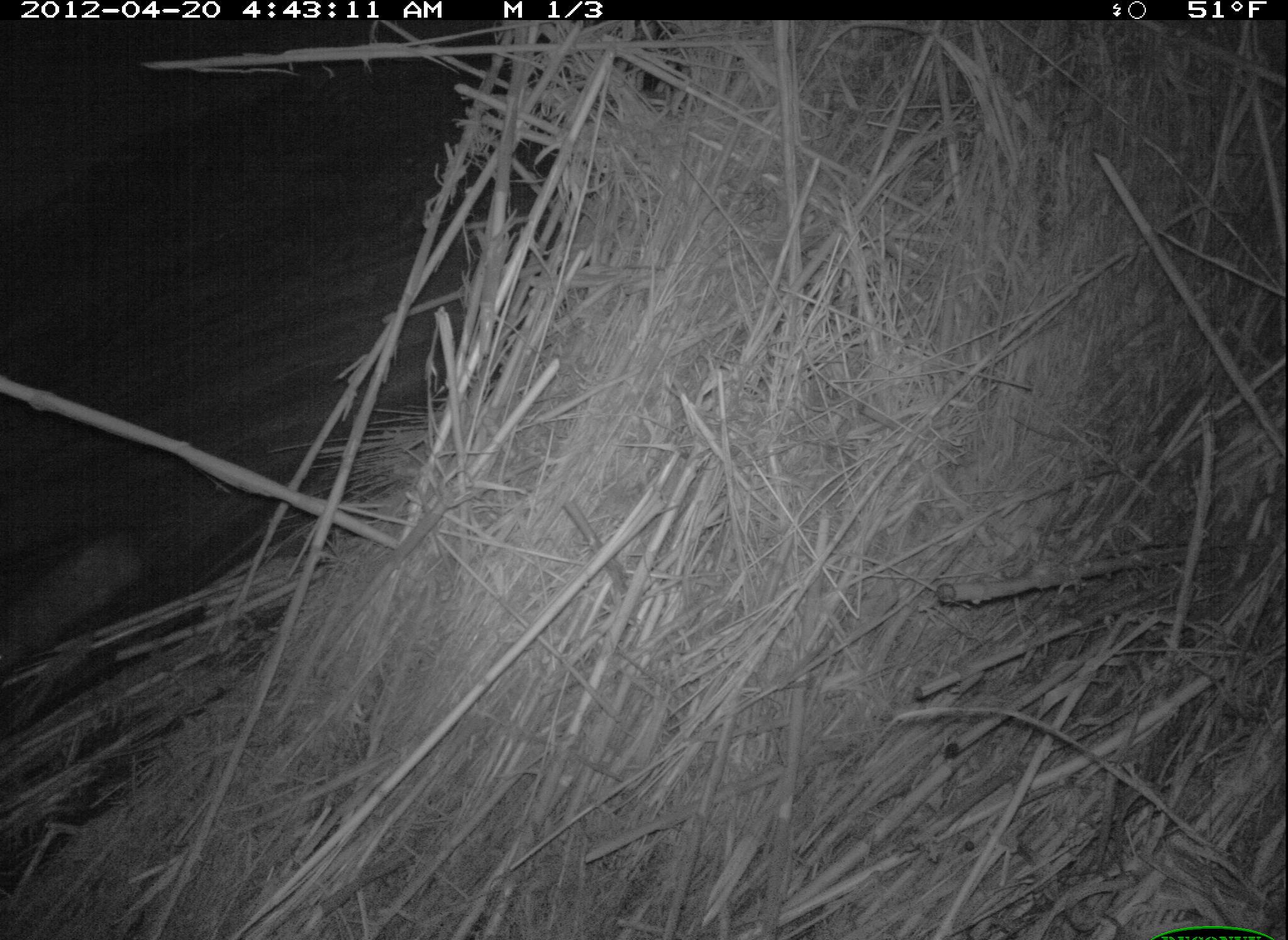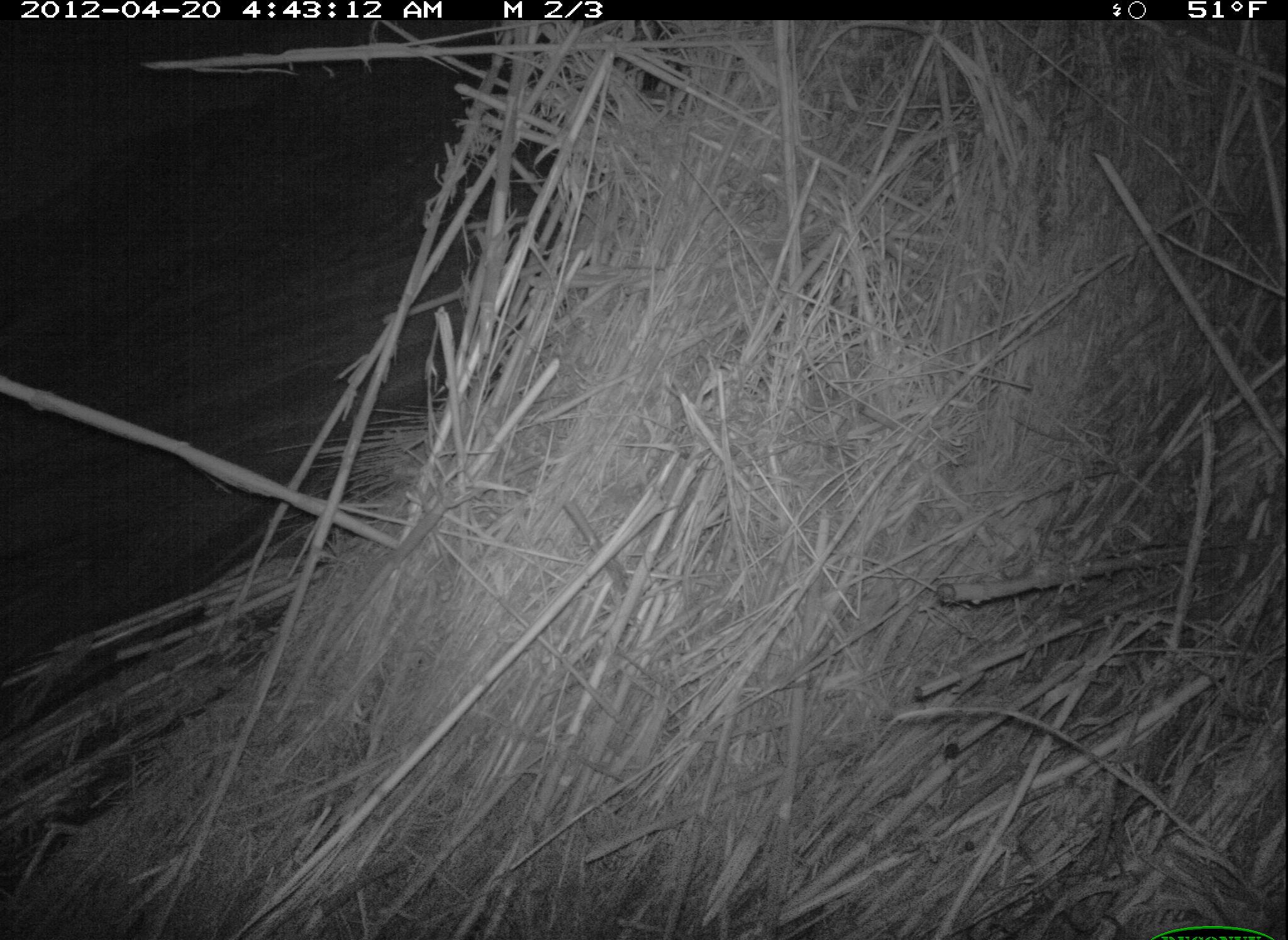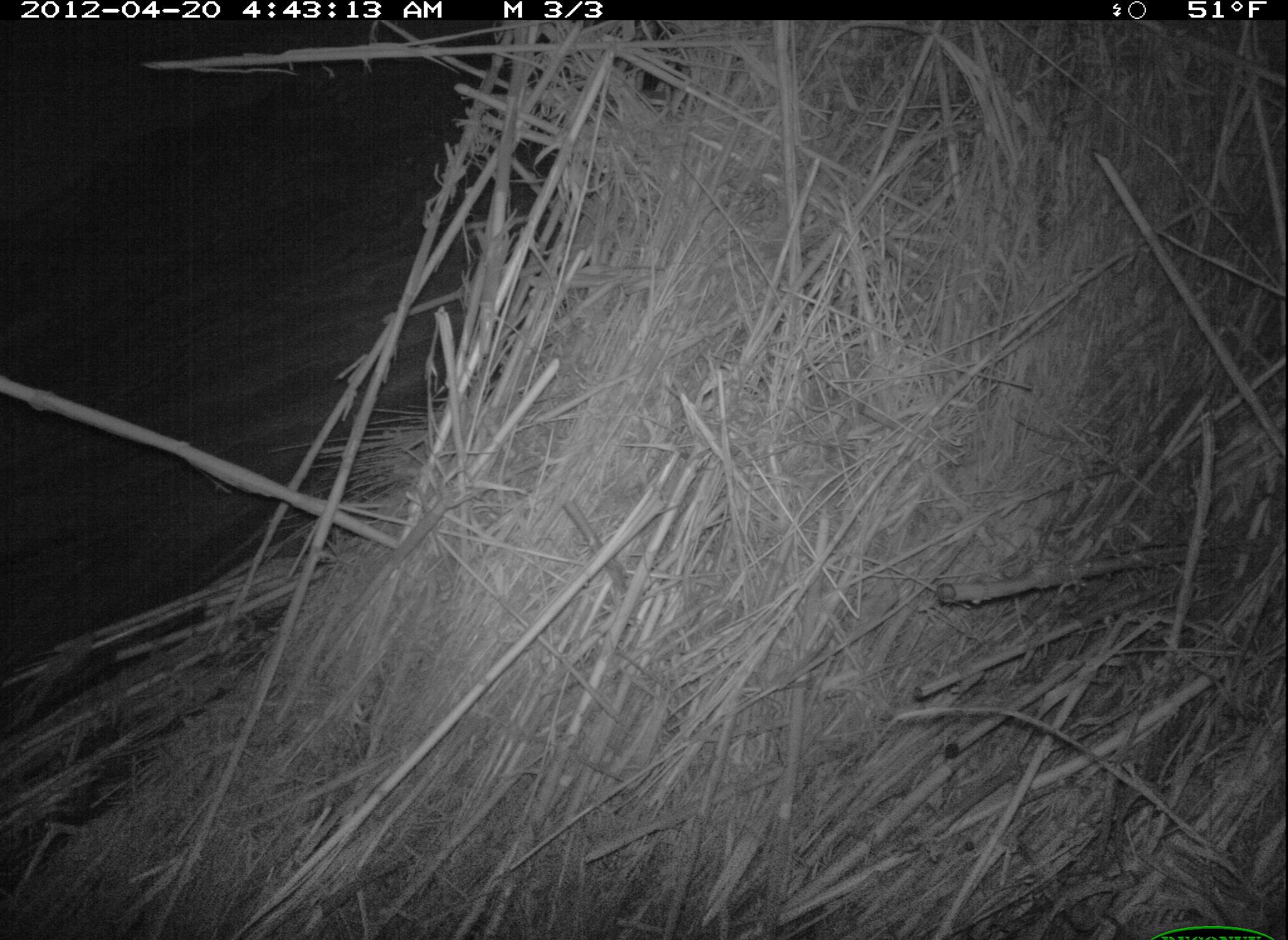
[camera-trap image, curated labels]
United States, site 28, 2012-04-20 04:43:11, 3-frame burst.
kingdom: Animalia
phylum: Chordata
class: Mammalia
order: Didelphimorphia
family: Didelphidae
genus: Didelphis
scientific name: Didelphis virginiana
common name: virginia opossum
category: opossum